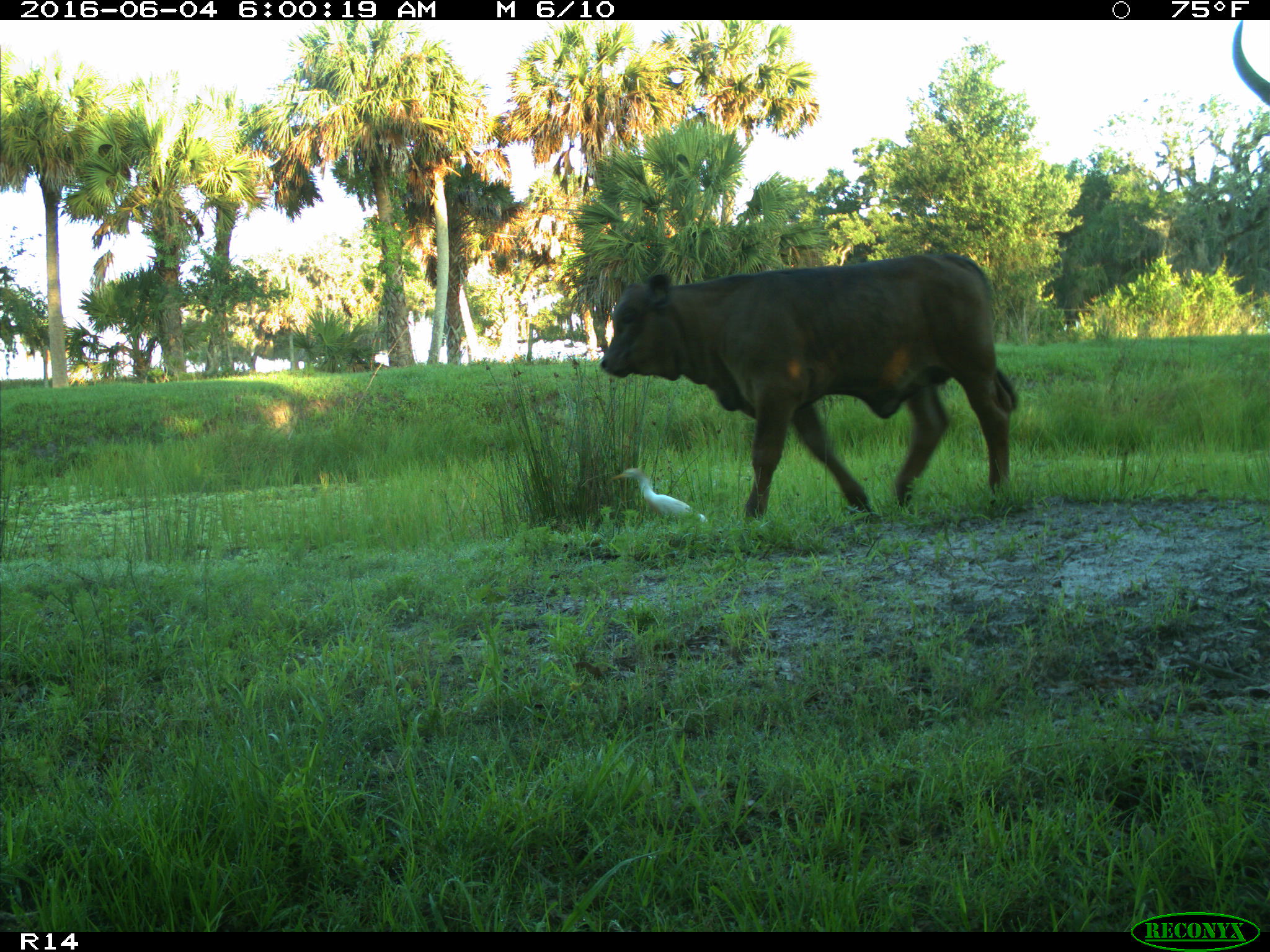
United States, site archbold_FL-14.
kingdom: Animalia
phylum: Chordata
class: Mammalia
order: Artiodactyla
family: Bovidae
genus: Bos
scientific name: Bos taurus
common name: domestic cow